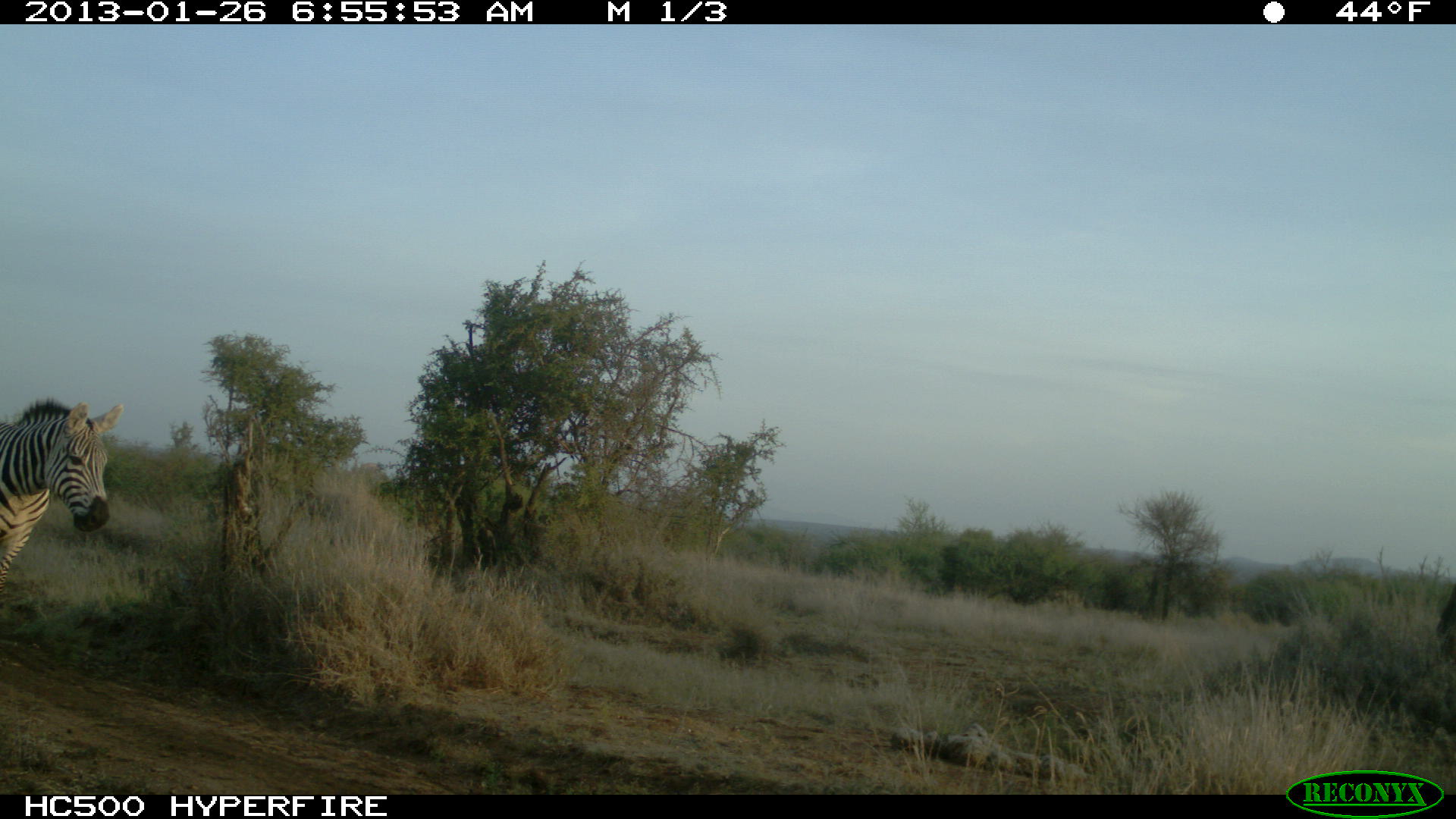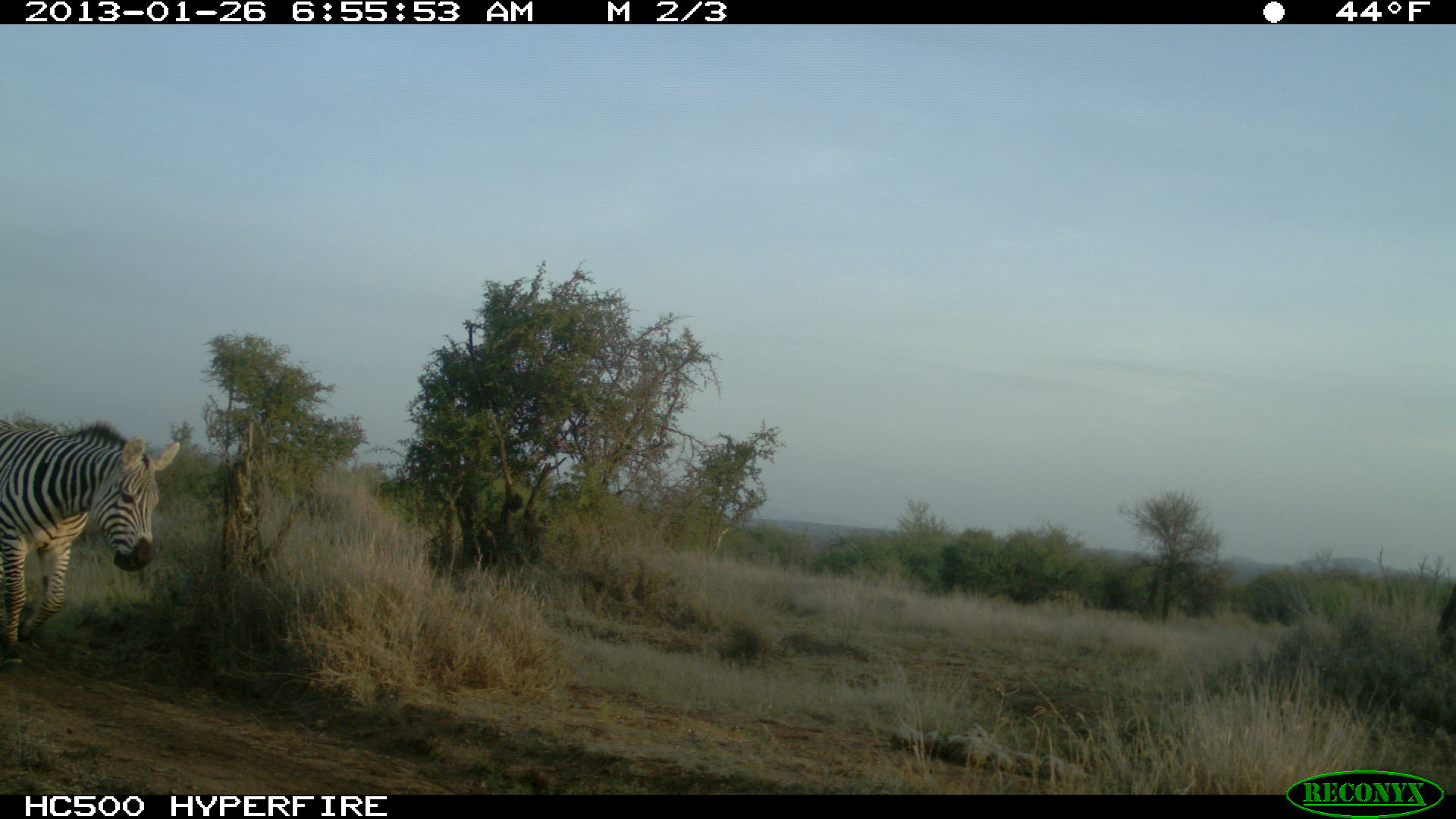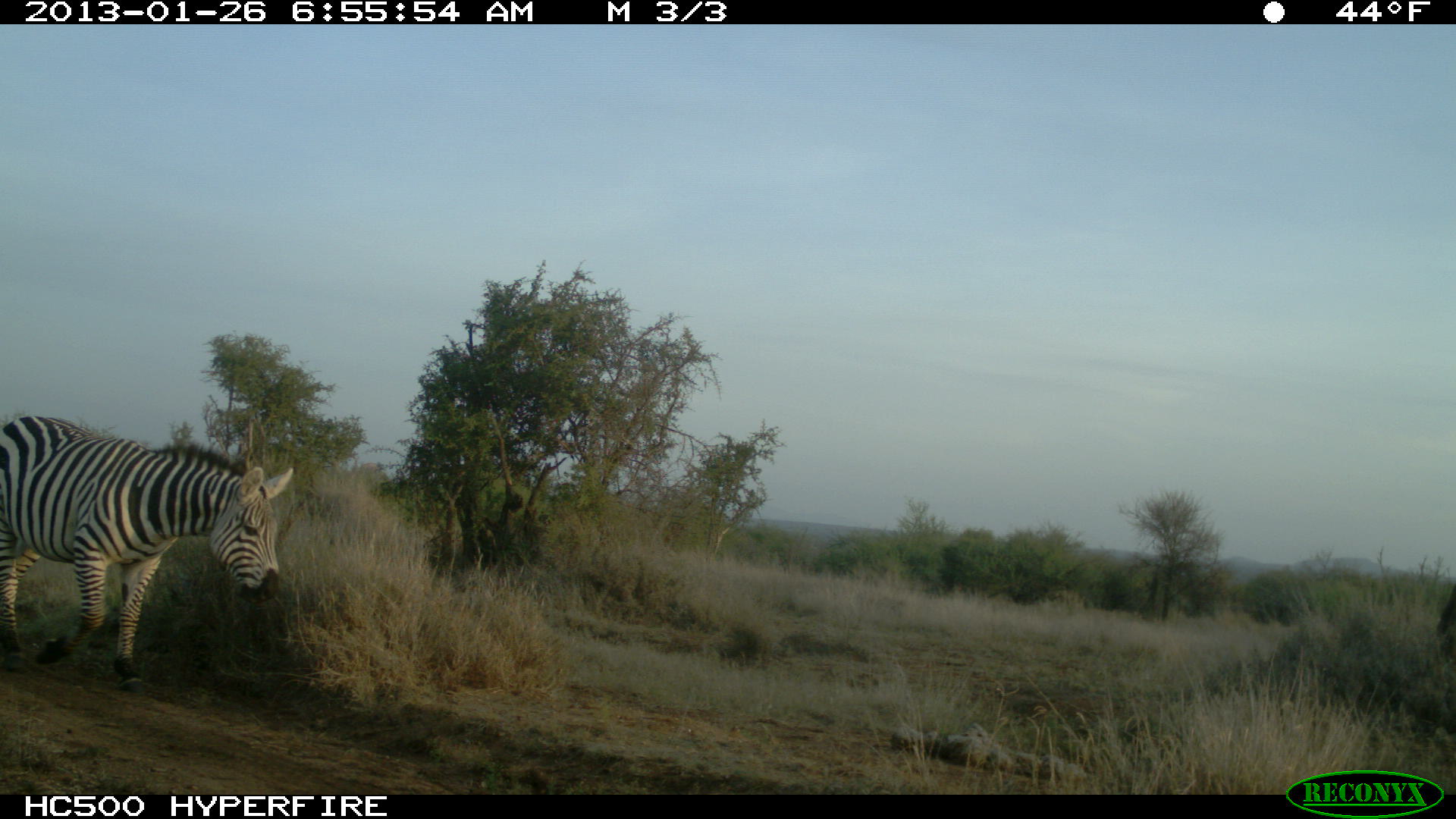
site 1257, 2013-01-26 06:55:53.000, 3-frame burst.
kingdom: Animalia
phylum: Chordata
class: Mammalia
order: Perissodactyla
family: Equidae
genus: Equus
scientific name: Equus quagga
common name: plains zebra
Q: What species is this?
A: Equus quagga (plains zebra).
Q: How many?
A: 1.